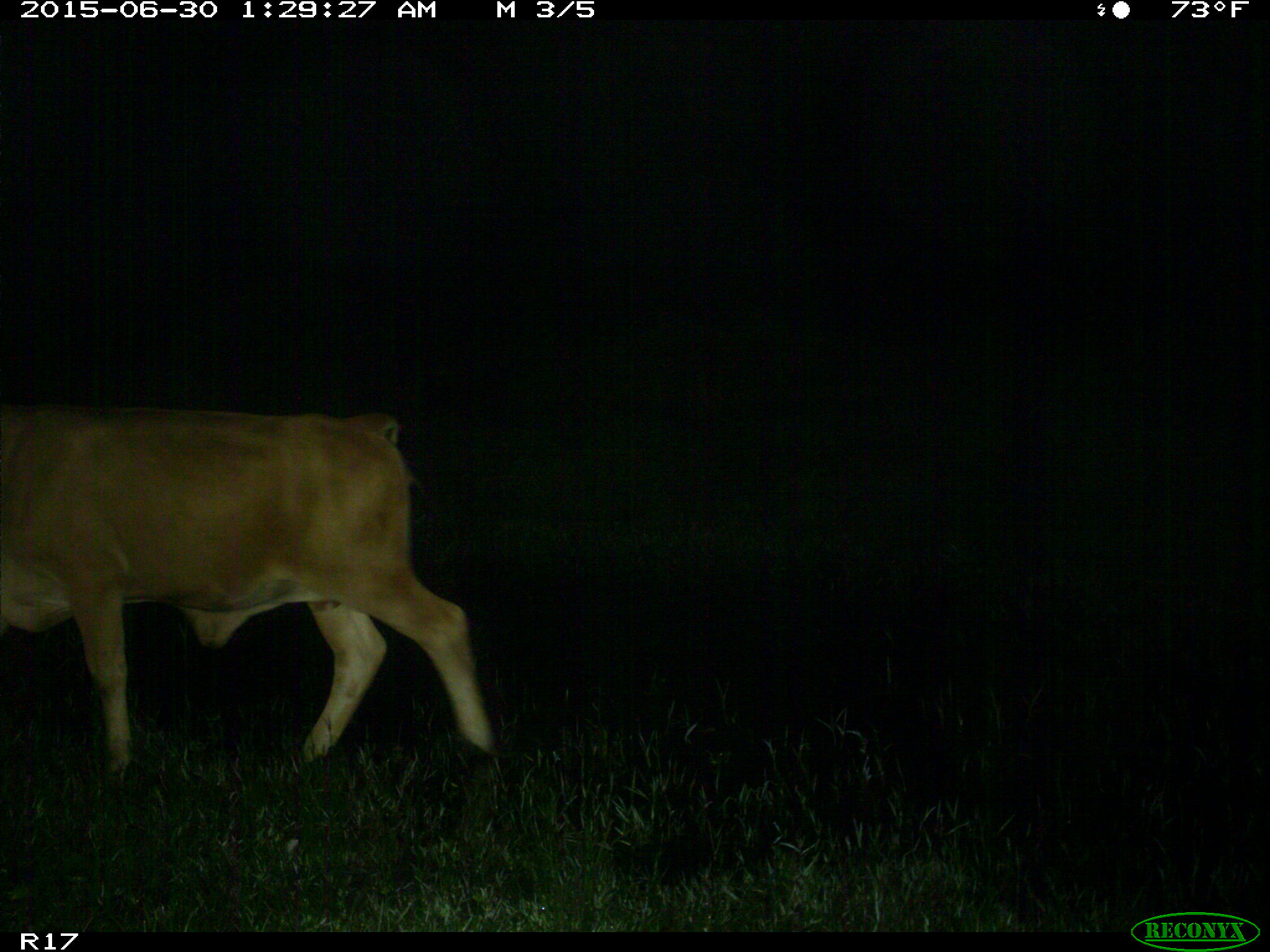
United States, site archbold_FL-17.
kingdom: Animalia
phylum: Chordata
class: Mammalia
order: Artiodactyla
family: Bovidae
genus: Bos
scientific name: Bos taurus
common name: domestic cow